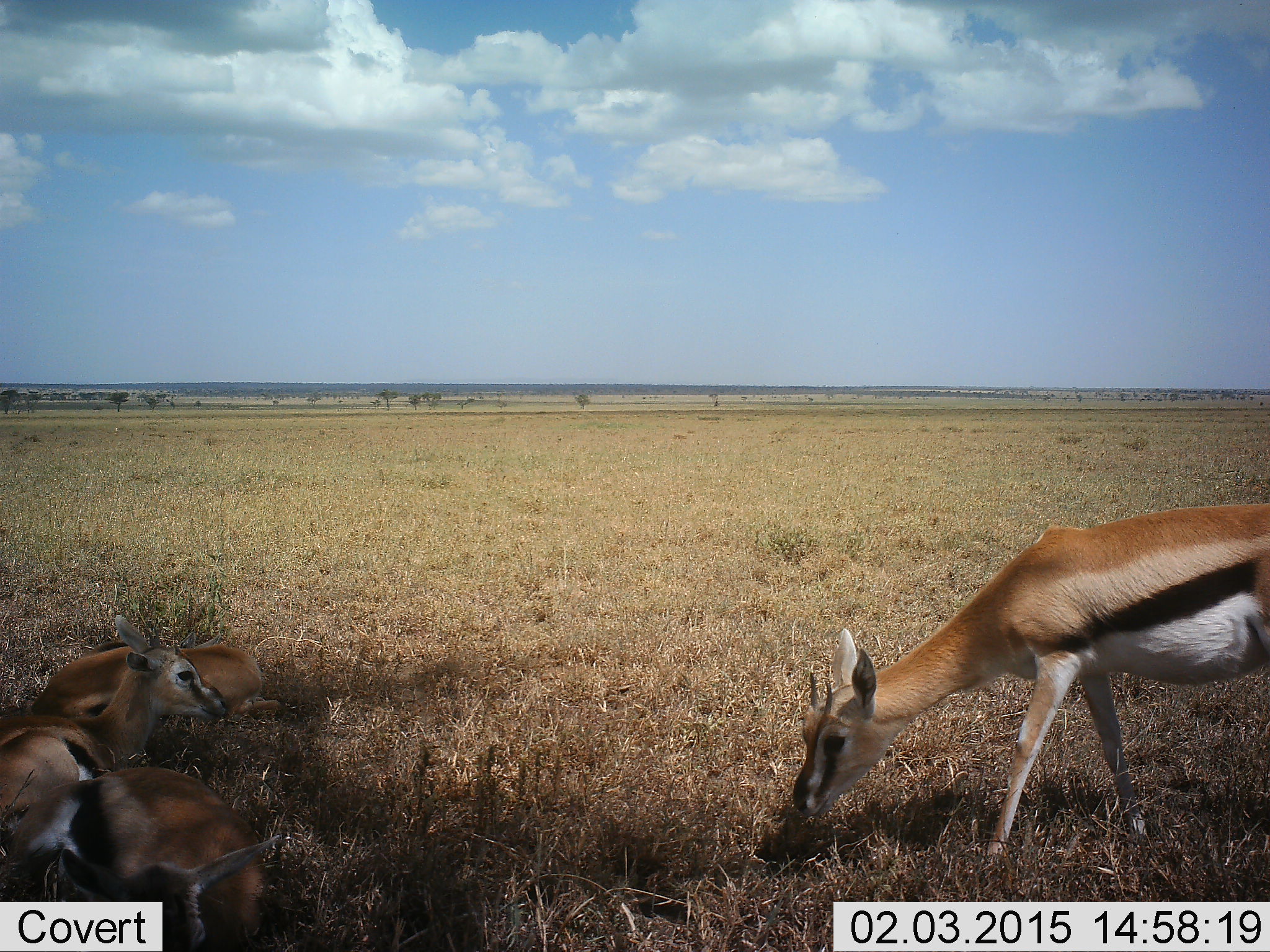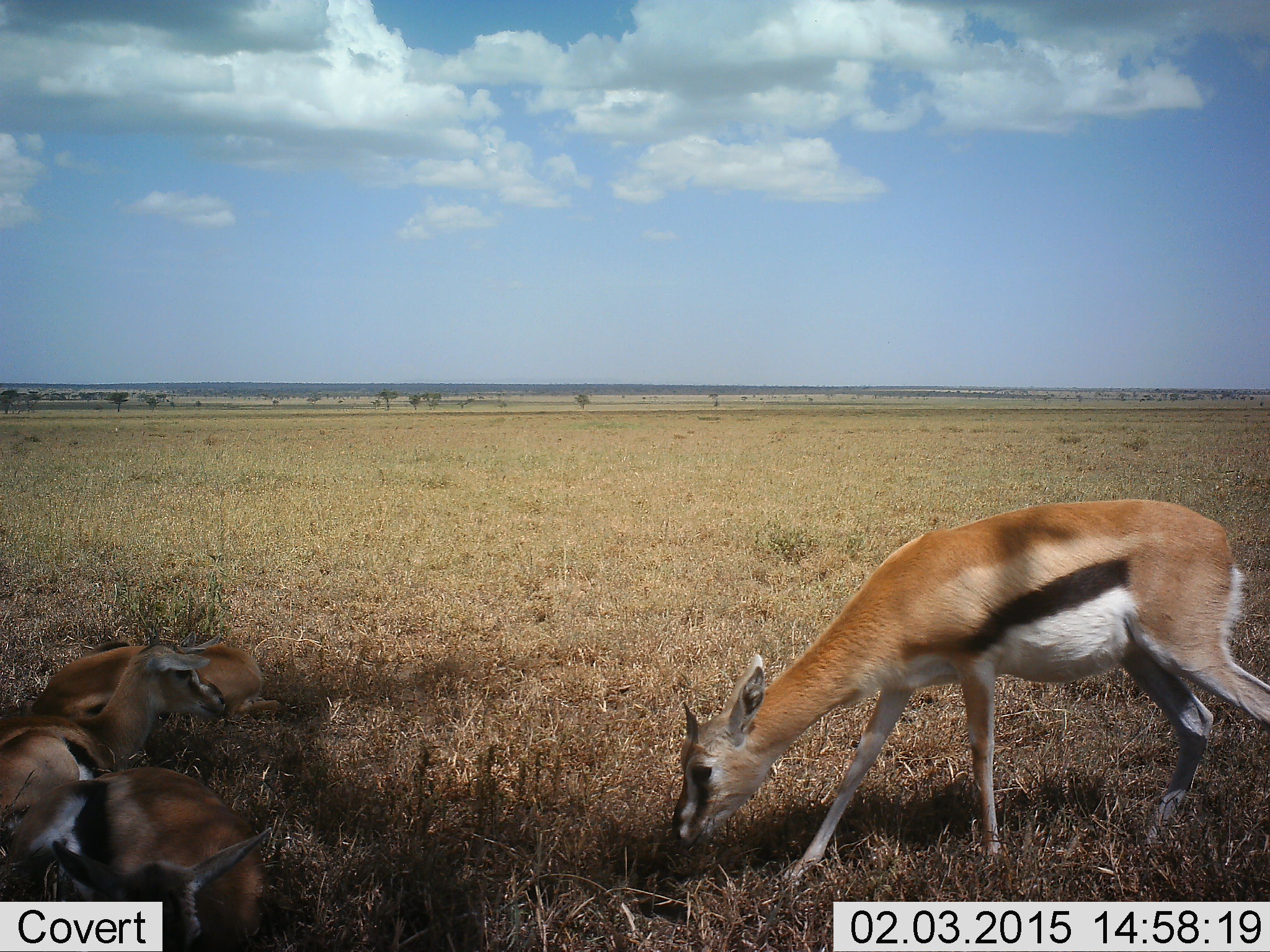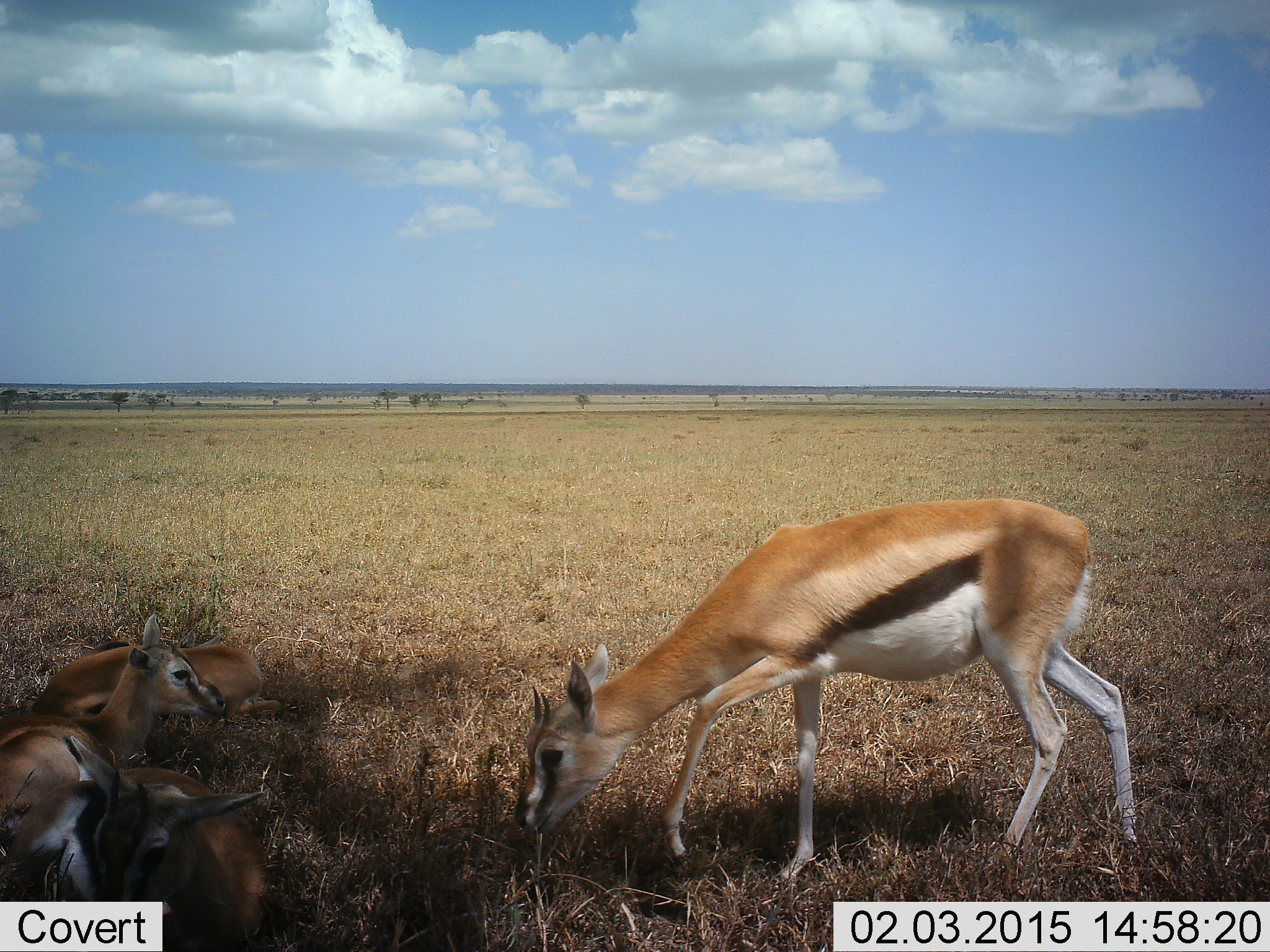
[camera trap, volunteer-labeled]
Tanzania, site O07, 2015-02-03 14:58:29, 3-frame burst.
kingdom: Animalia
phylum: Chordata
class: Mammalia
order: Artiodactyla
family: Bovidae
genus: Eudorcas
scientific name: Eudorcas thomsonii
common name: thomson's gazelle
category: gazellethomsons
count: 4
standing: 20%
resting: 100%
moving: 30%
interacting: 0%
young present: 70%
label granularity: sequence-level